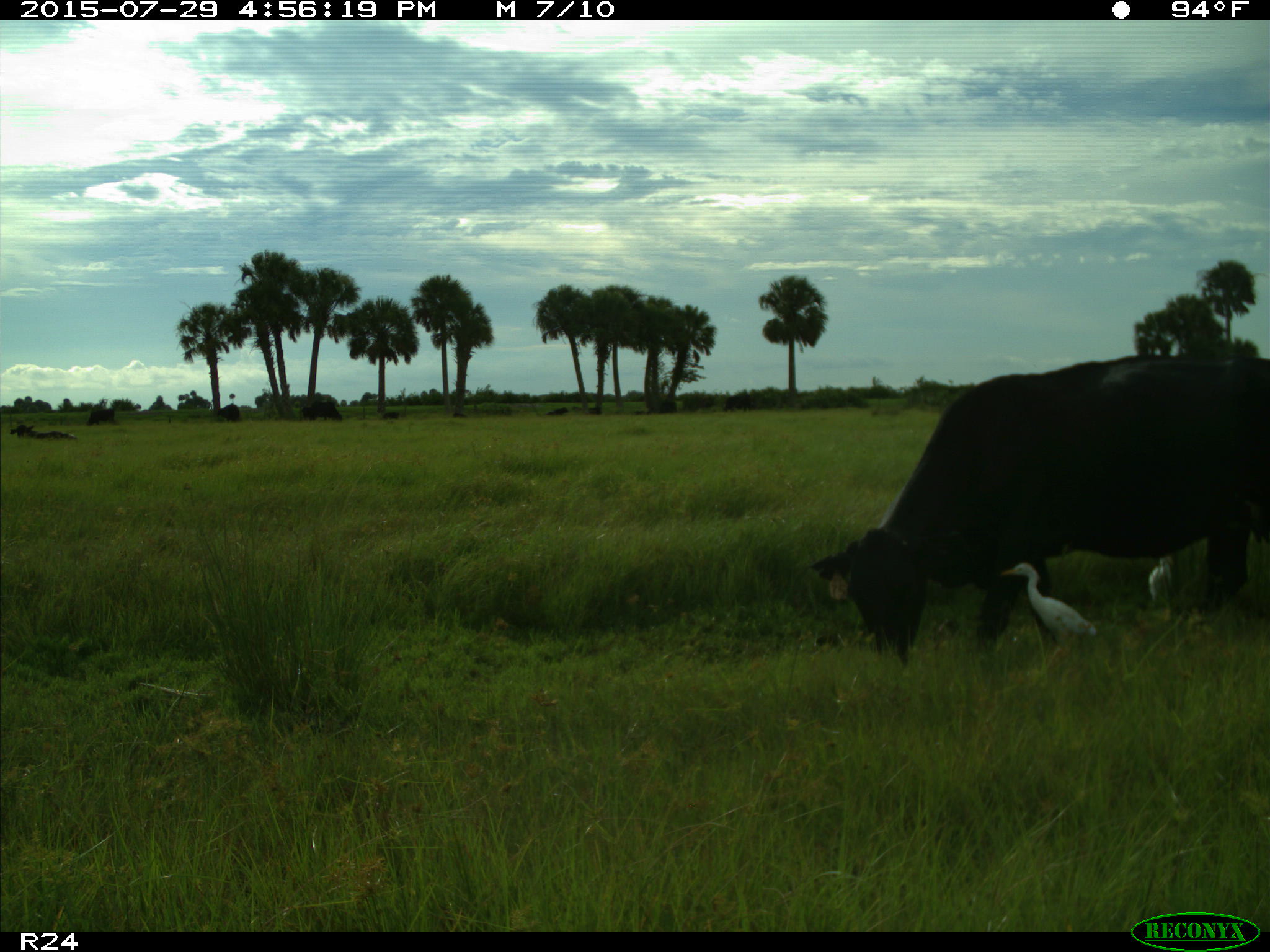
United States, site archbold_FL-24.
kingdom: Animalia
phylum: Chordata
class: Mammalia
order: Artiodactyla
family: Bovidae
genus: Bos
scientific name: Bos taurus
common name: domestic cow